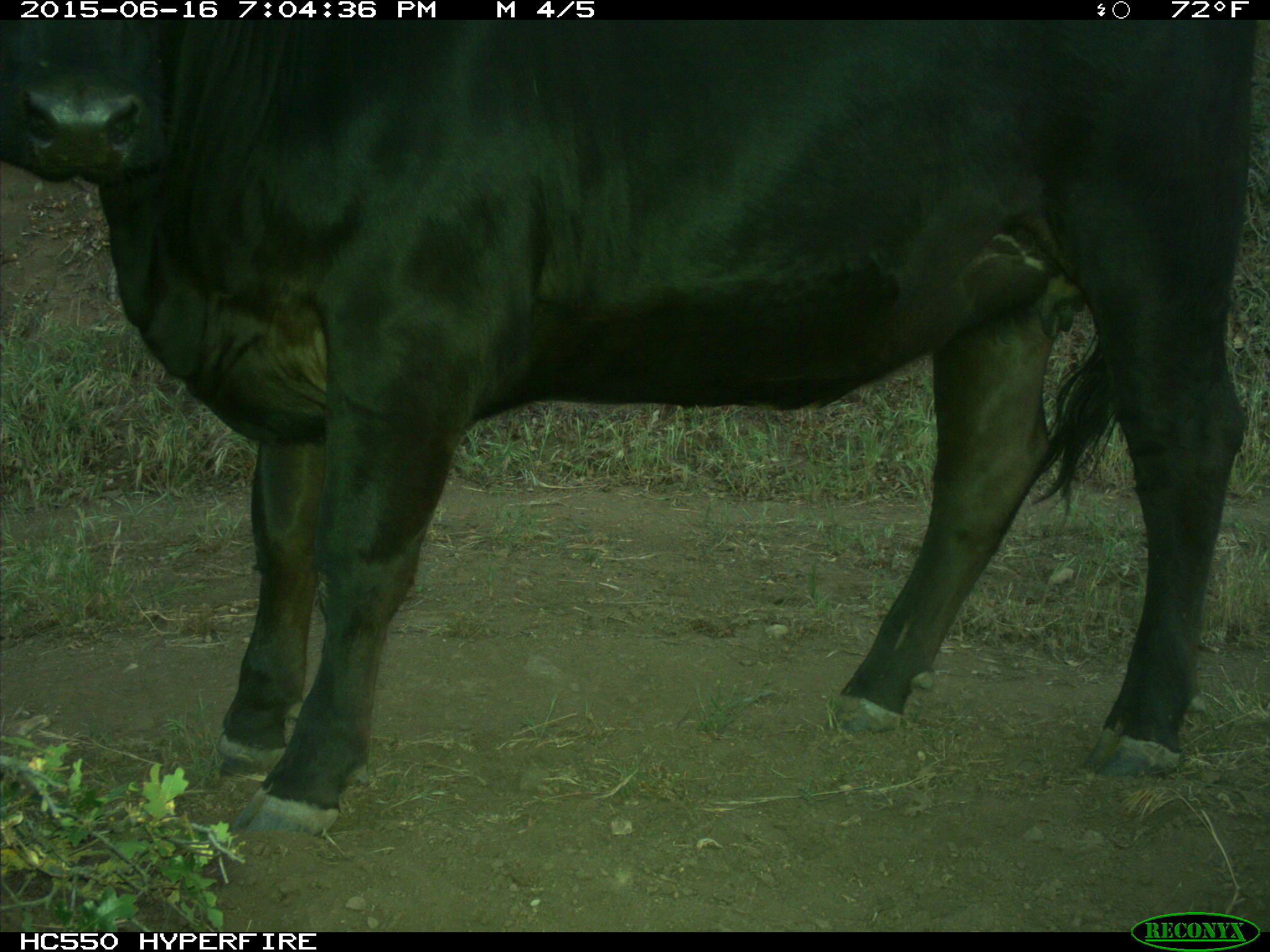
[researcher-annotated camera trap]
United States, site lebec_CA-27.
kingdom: Animalia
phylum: Chordata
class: Mammalia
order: Artiodactyla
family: Bovidae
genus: Bos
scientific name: Bos taurus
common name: domestic cow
Bos taurus (domestic cow).